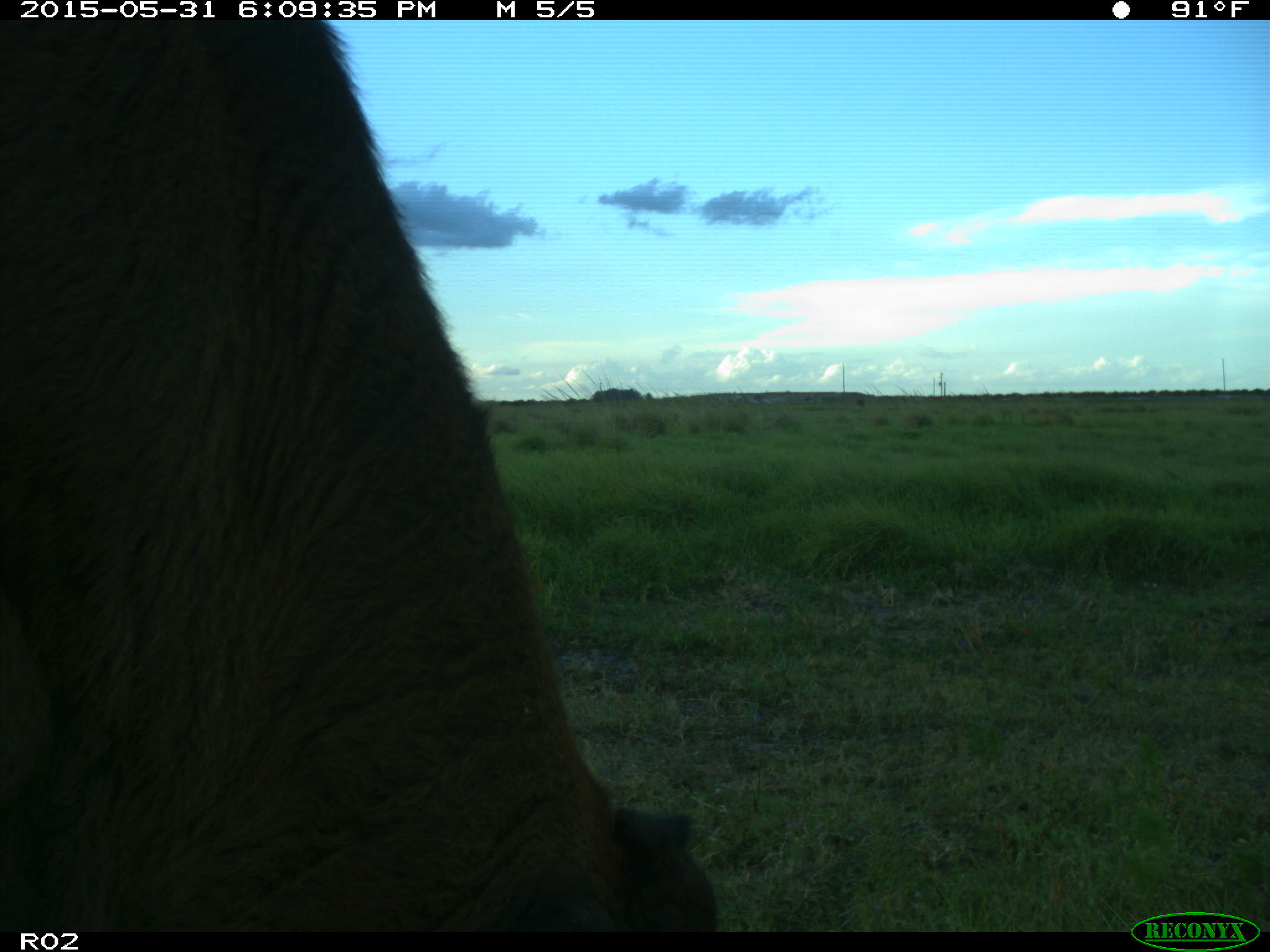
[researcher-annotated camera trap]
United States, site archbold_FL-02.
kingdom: Animalia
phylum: Chordata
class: Mammalia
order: Artiodactyla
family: Bovidae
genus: Bos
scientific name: Bos taurus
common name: domestic cow